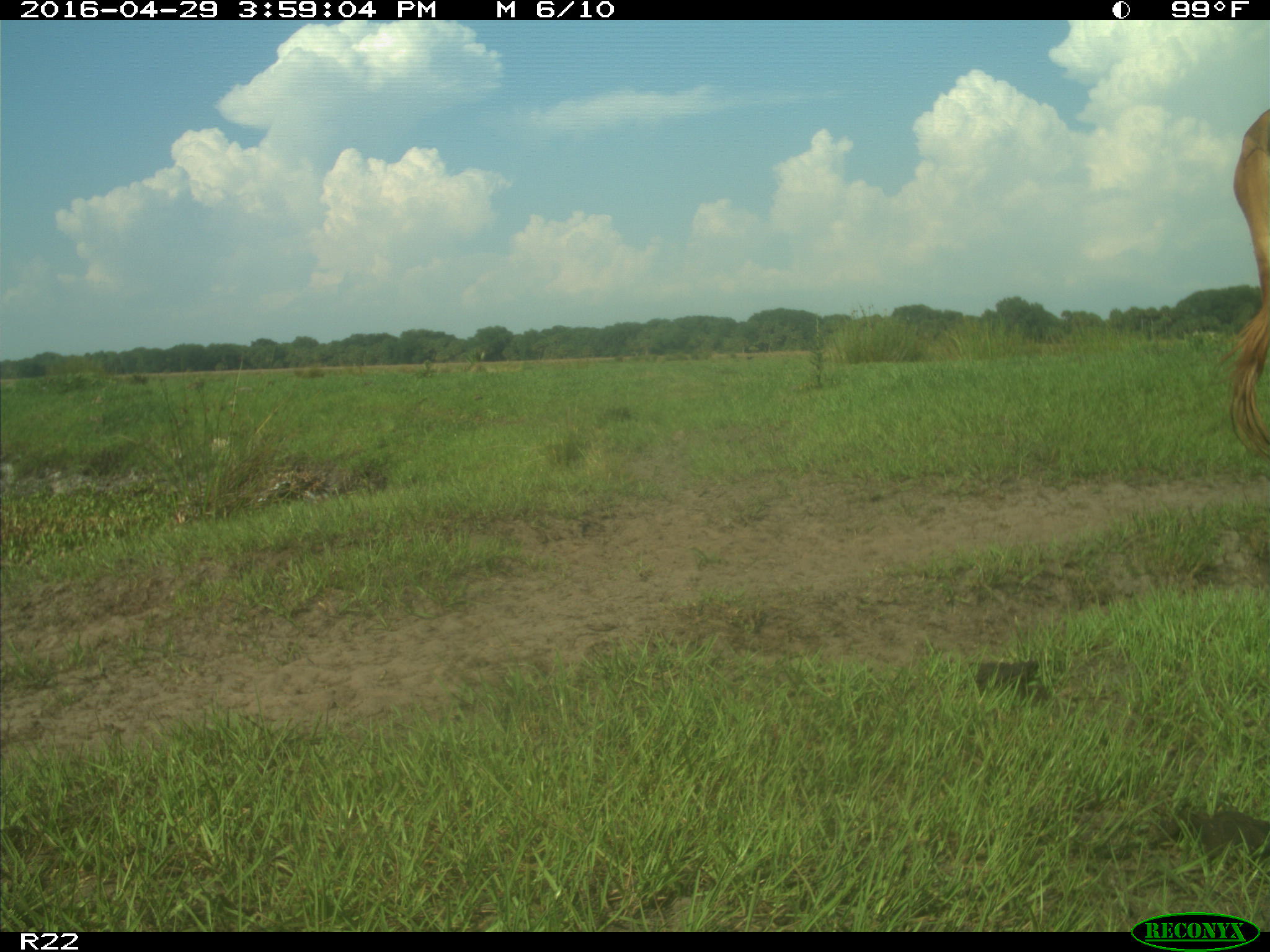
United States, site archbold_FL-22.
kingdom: Animalia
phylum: Chordata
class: Mammalia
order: Artiodactyla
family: Bovidae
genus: Bos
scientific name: Bos taurus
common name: domestic cow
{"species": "Bos taurus (domestic cow)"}